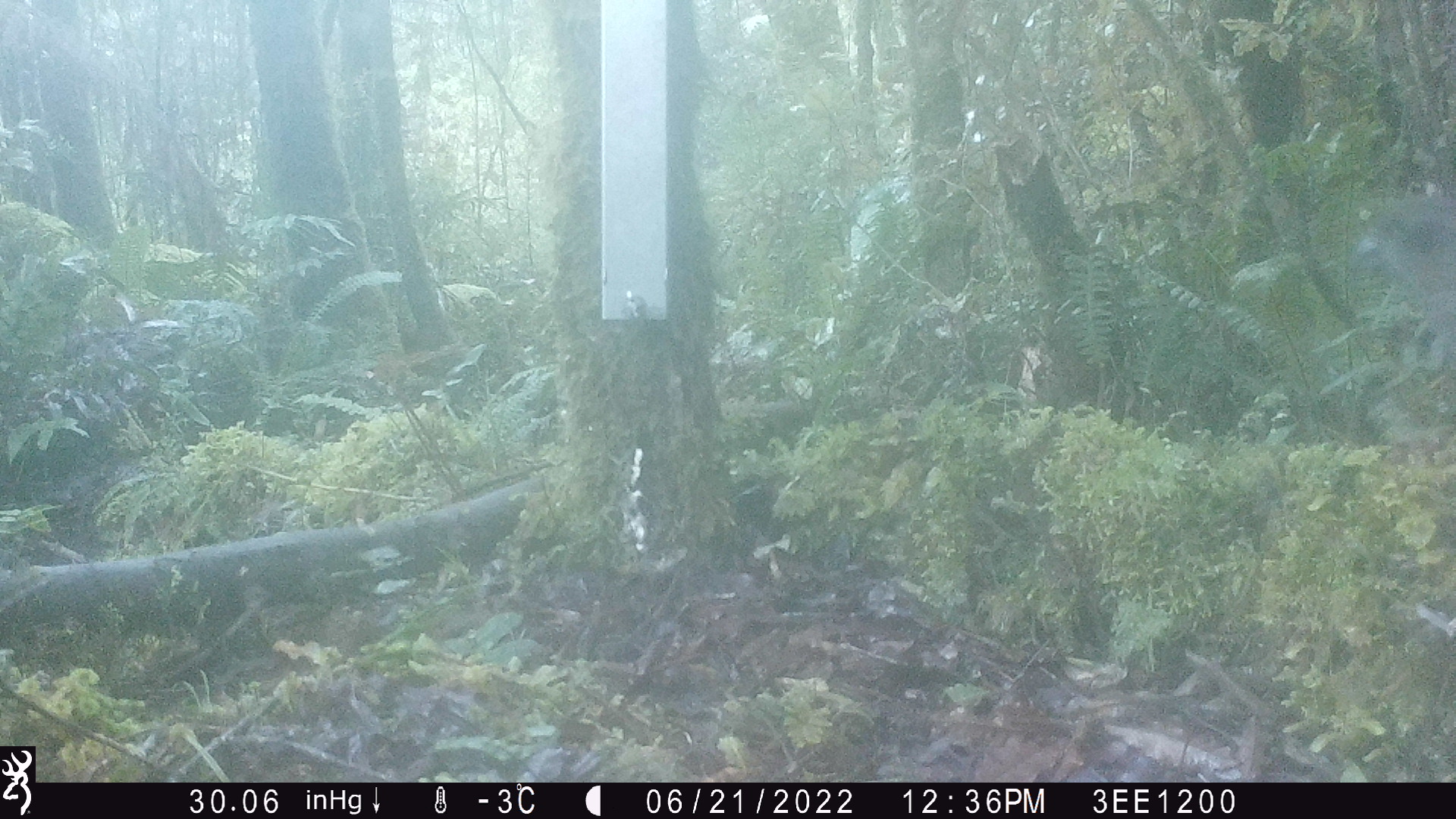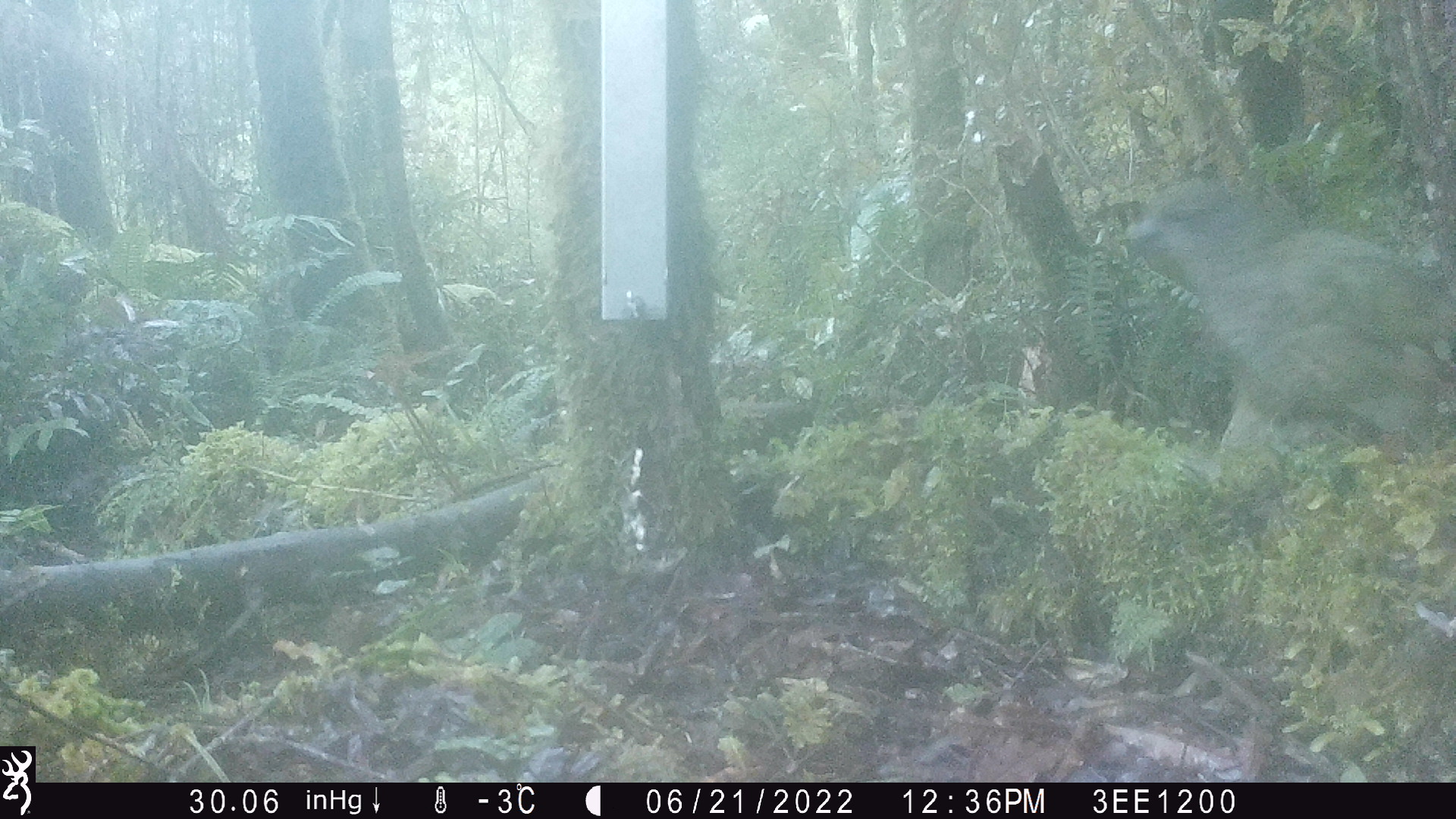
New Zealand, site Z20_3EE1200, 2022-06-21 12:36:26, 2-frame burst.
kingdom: Animalia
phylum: Chordata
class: Aves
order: Psittaciformes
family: Strigopidae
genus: Nestor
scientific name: Nestor notabilis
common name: kea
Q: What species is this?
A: Kea (Nestor notabilis).